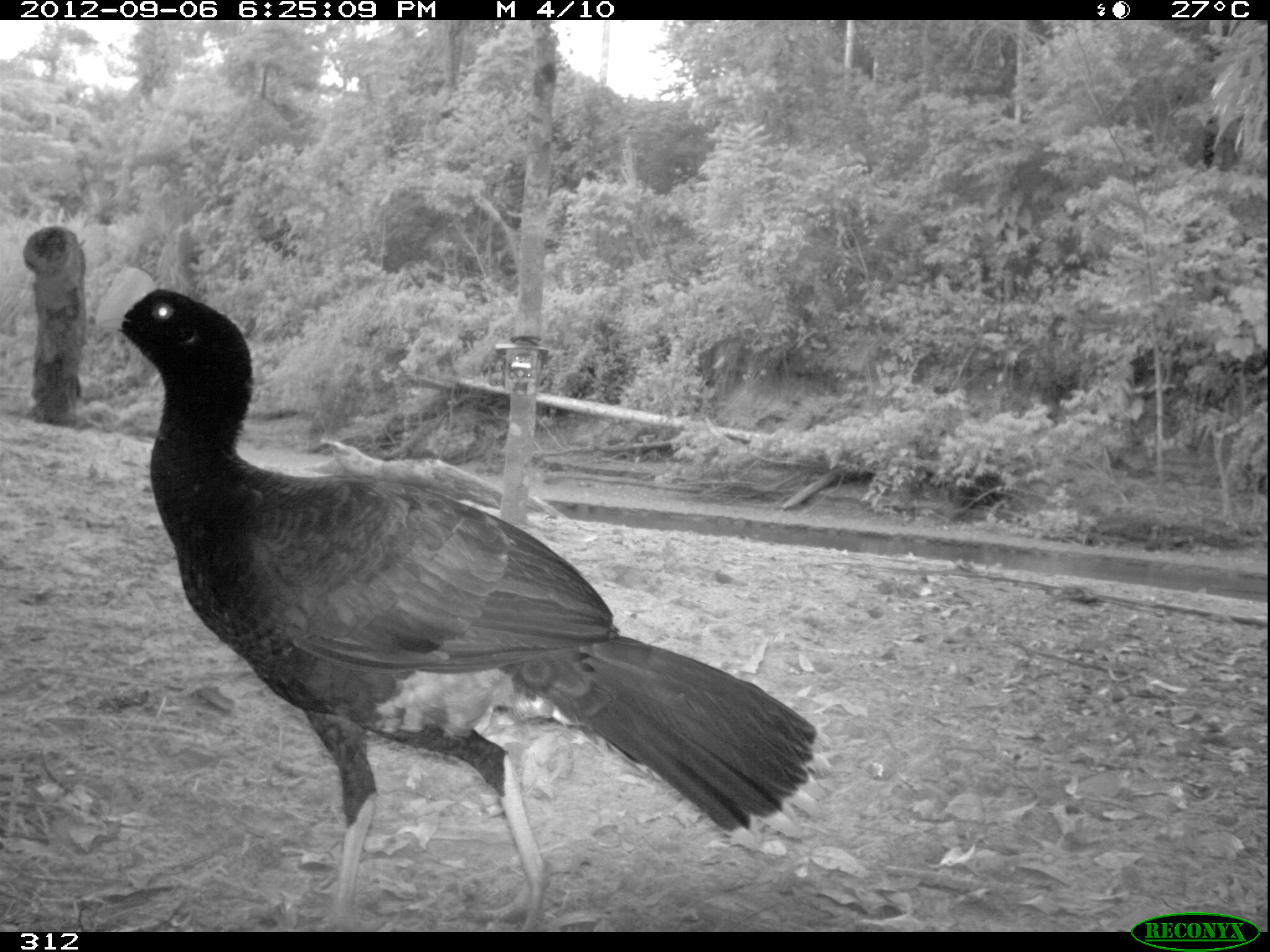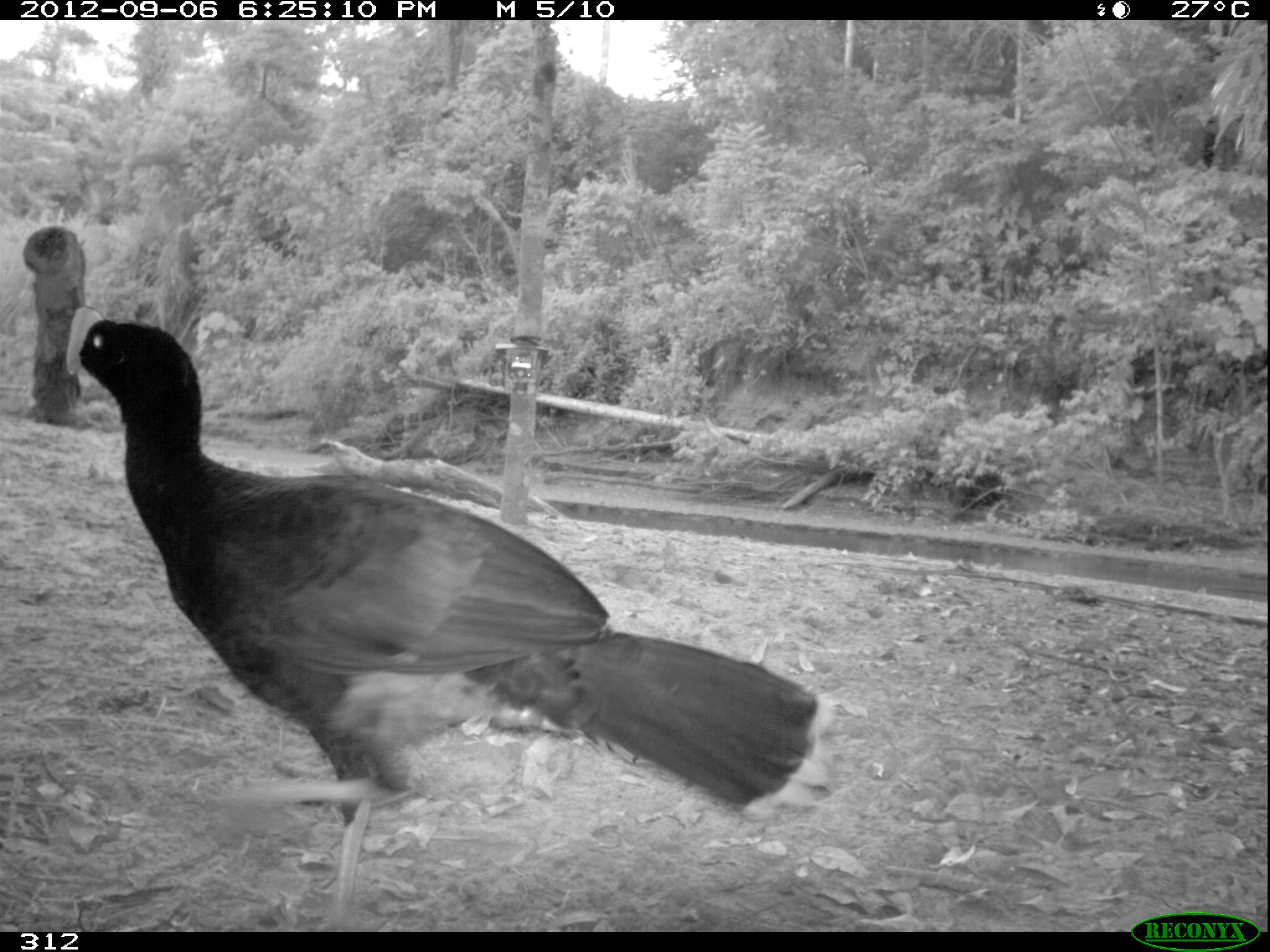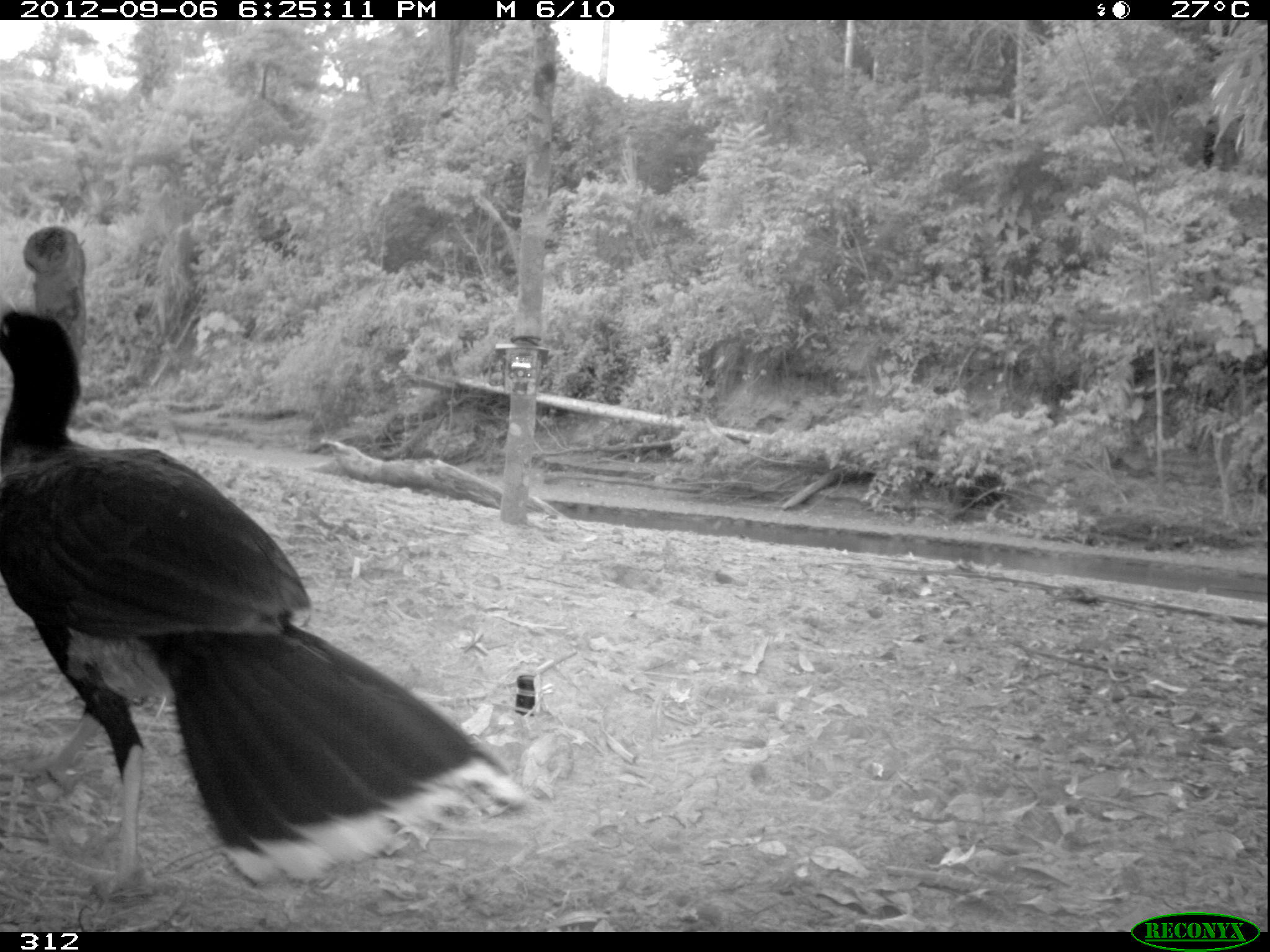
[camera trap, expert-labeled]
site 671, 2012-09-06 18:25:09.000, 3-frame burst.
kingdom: Animalia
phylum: Chordata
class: Aves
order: Galliformes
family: Cracidae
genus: Mitu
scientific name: Mitu tuberosum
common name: razor-billed curassow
Mitu tuberosum (razor-billed curassow).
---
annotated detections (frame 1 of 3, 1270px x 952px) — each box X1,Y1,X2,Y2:
mitu tuberosum: 94,267,835,932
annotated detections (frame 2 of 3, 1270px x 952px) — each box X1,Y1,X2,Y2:
mitu tuberosum: 63,305,836,931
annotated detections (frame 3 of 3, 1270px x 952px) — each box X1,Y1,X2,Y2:
mitu tuberosum: 0,295,524,895